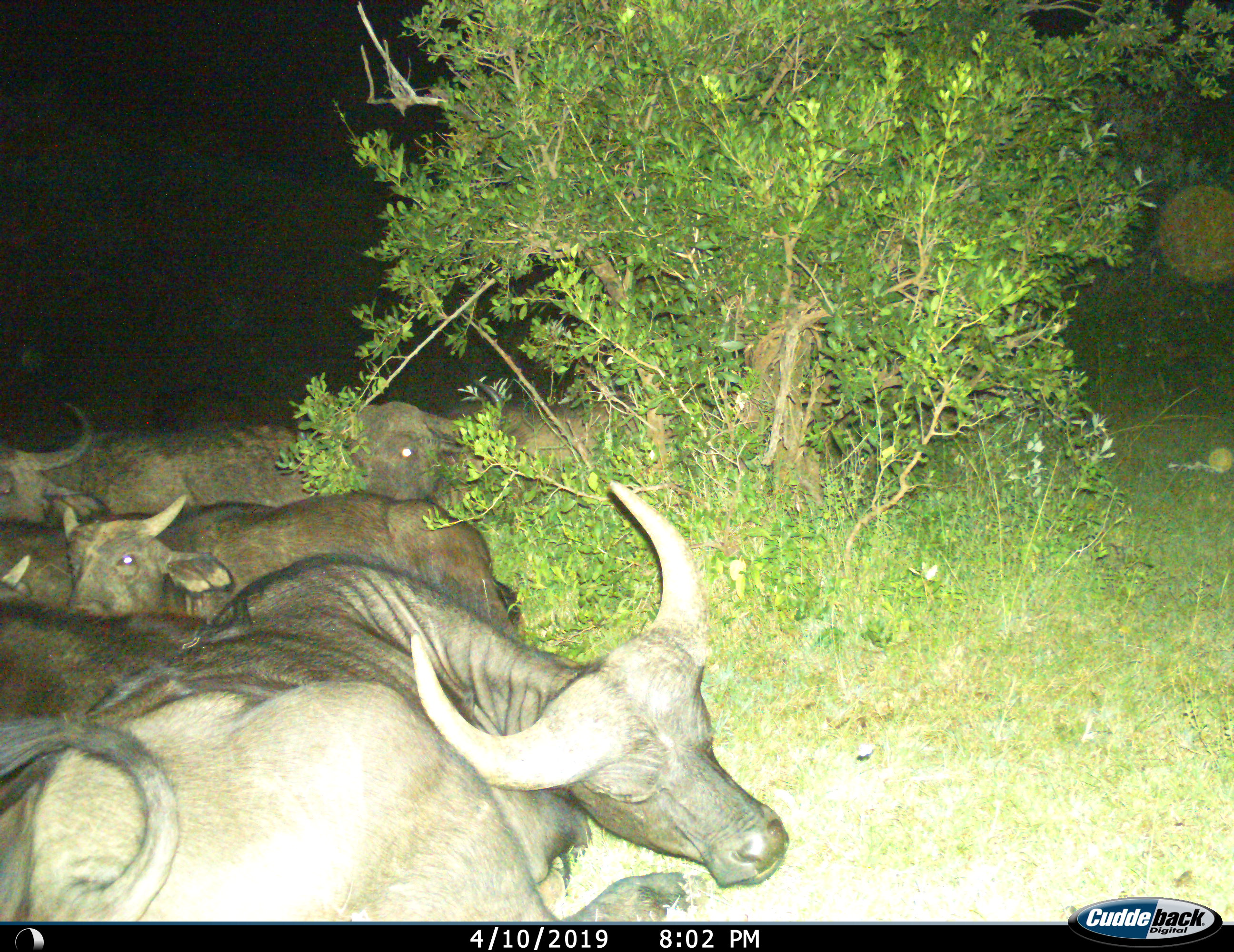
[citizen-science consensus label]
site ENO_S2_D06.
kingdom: Animalia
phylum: Chordata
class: Mammalia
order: Artiodactyla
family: Bovidae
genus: Syncerus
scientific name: Syncerus caffer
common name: african buffalo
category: buffalo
Buffalo (african buffalo) (Syncerus caffer), count 7. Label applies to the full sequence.